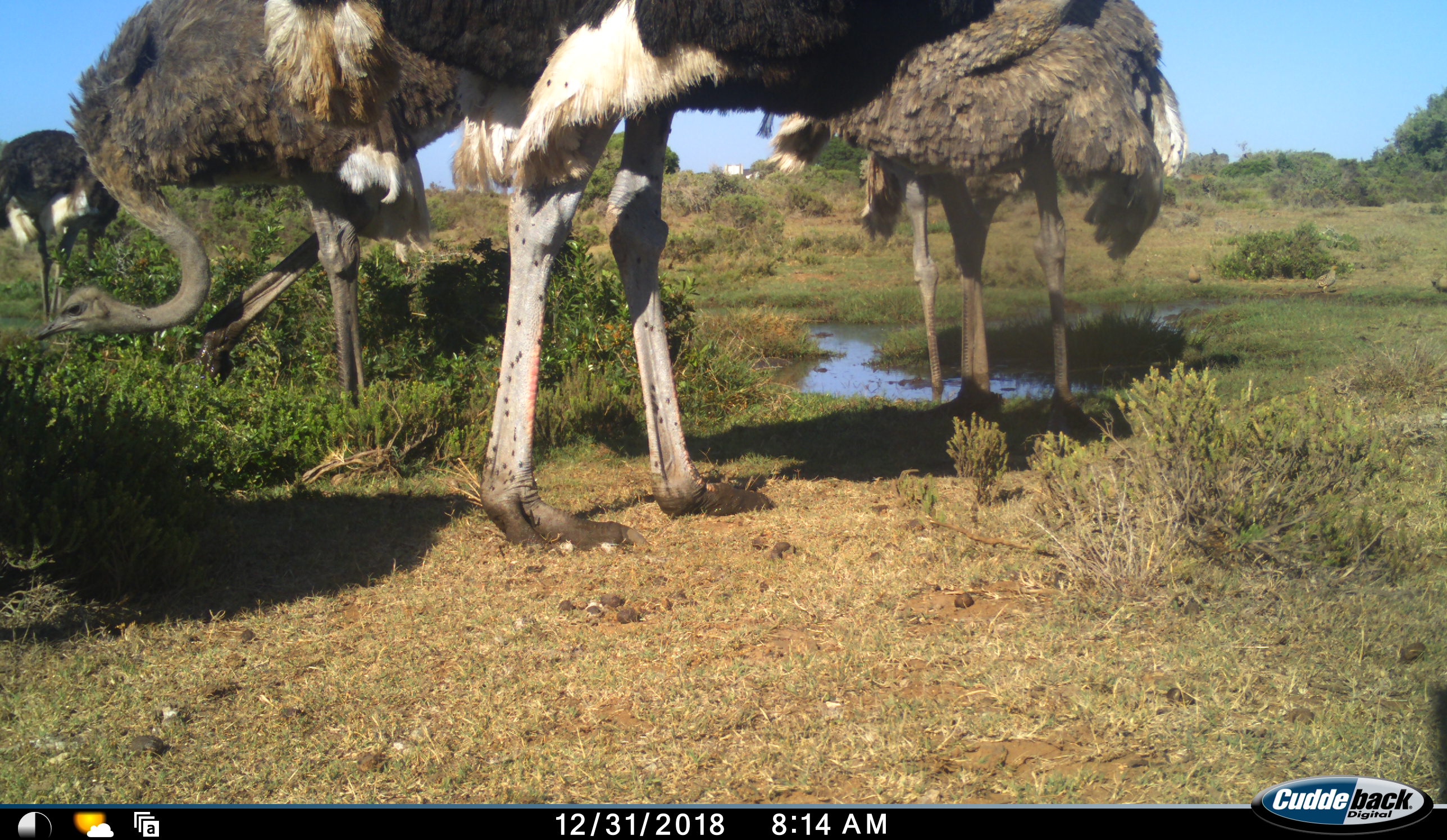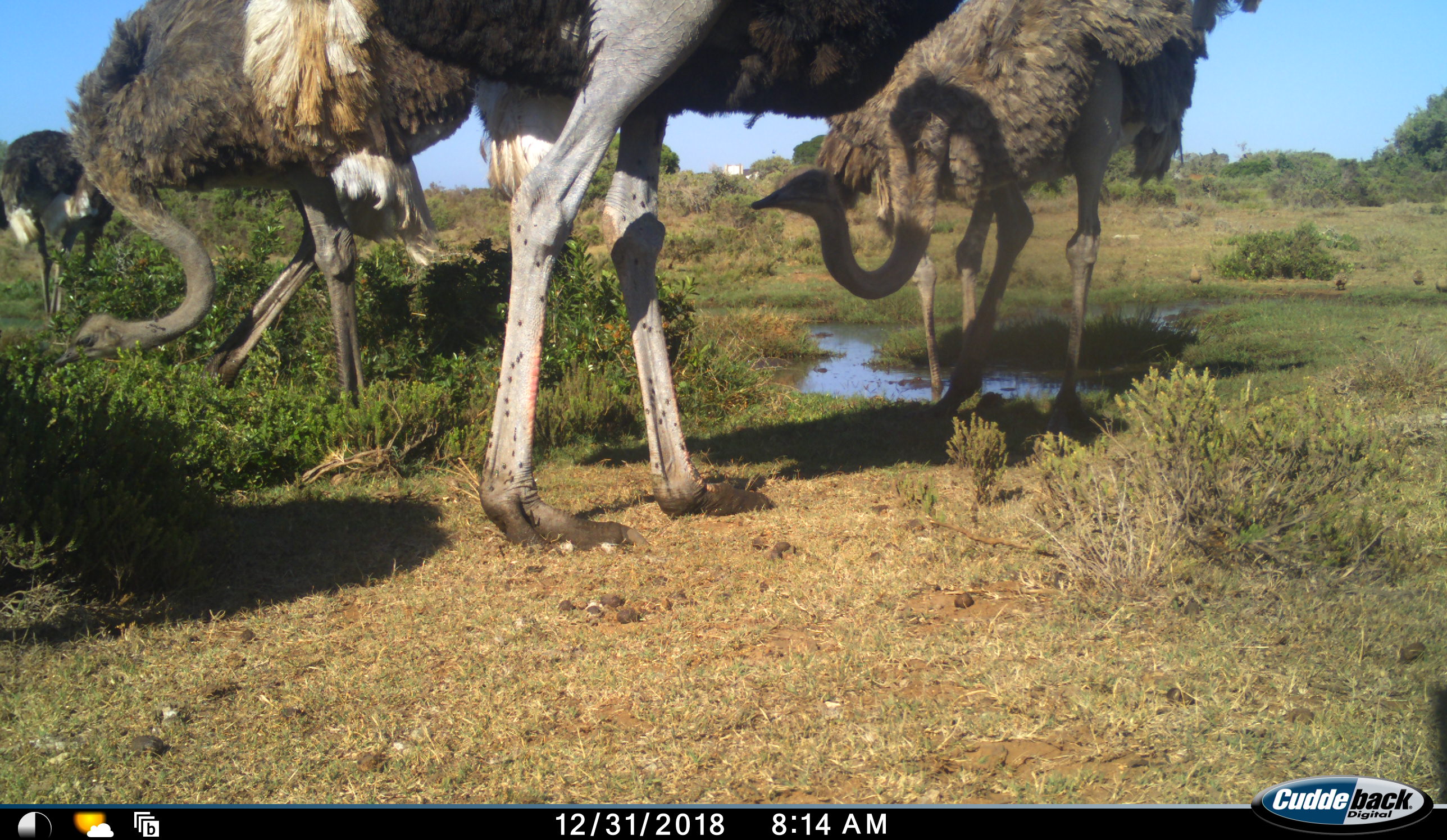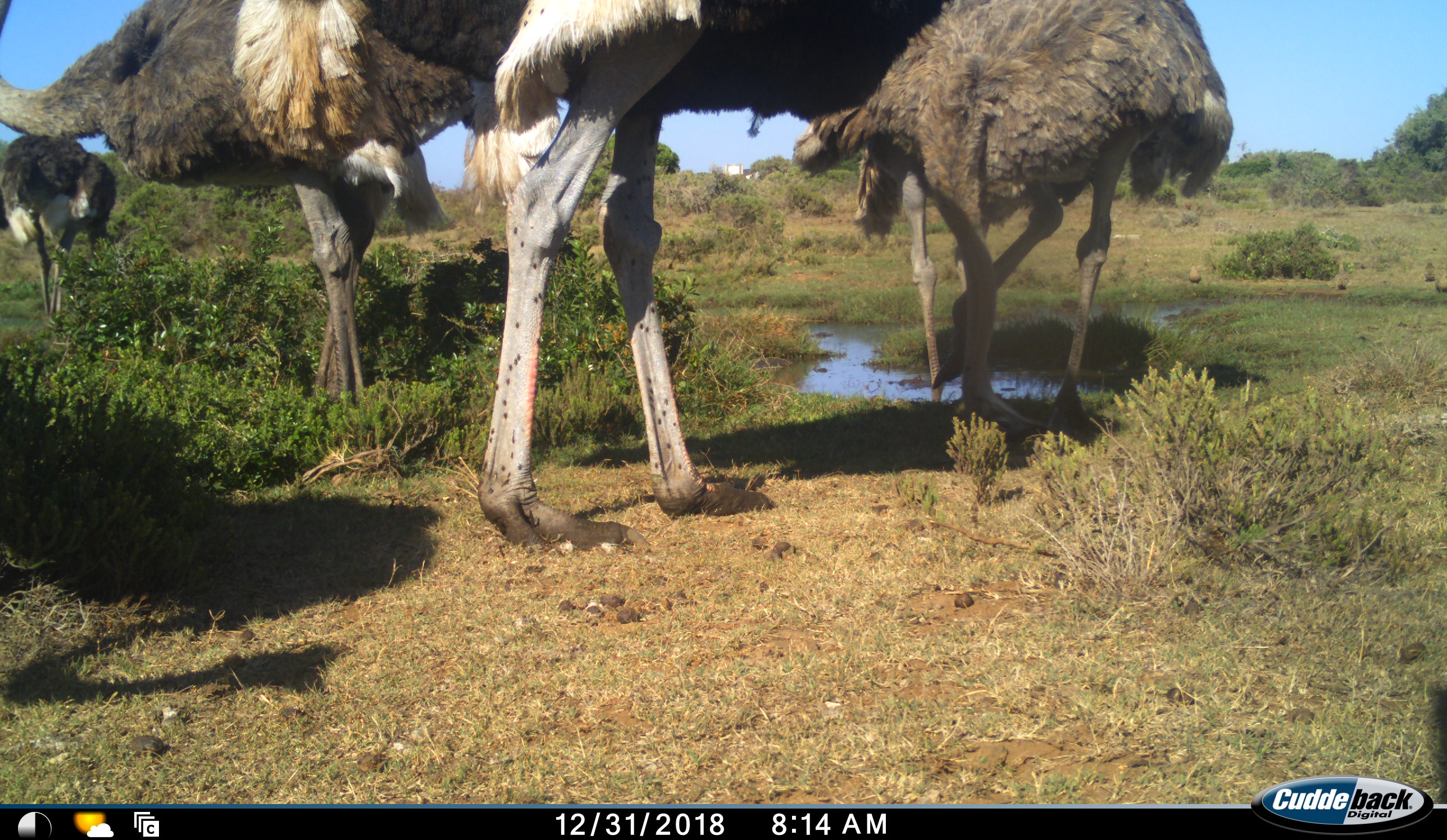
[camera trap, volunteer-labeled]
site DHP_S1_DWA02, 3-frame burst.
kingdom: Animalia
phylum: Chordata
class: Aves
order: Struthioniformes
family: Struthionidae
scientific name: Struthionidae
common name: ostrich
Ostrich (Struthionidae), count 4. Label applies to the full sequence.